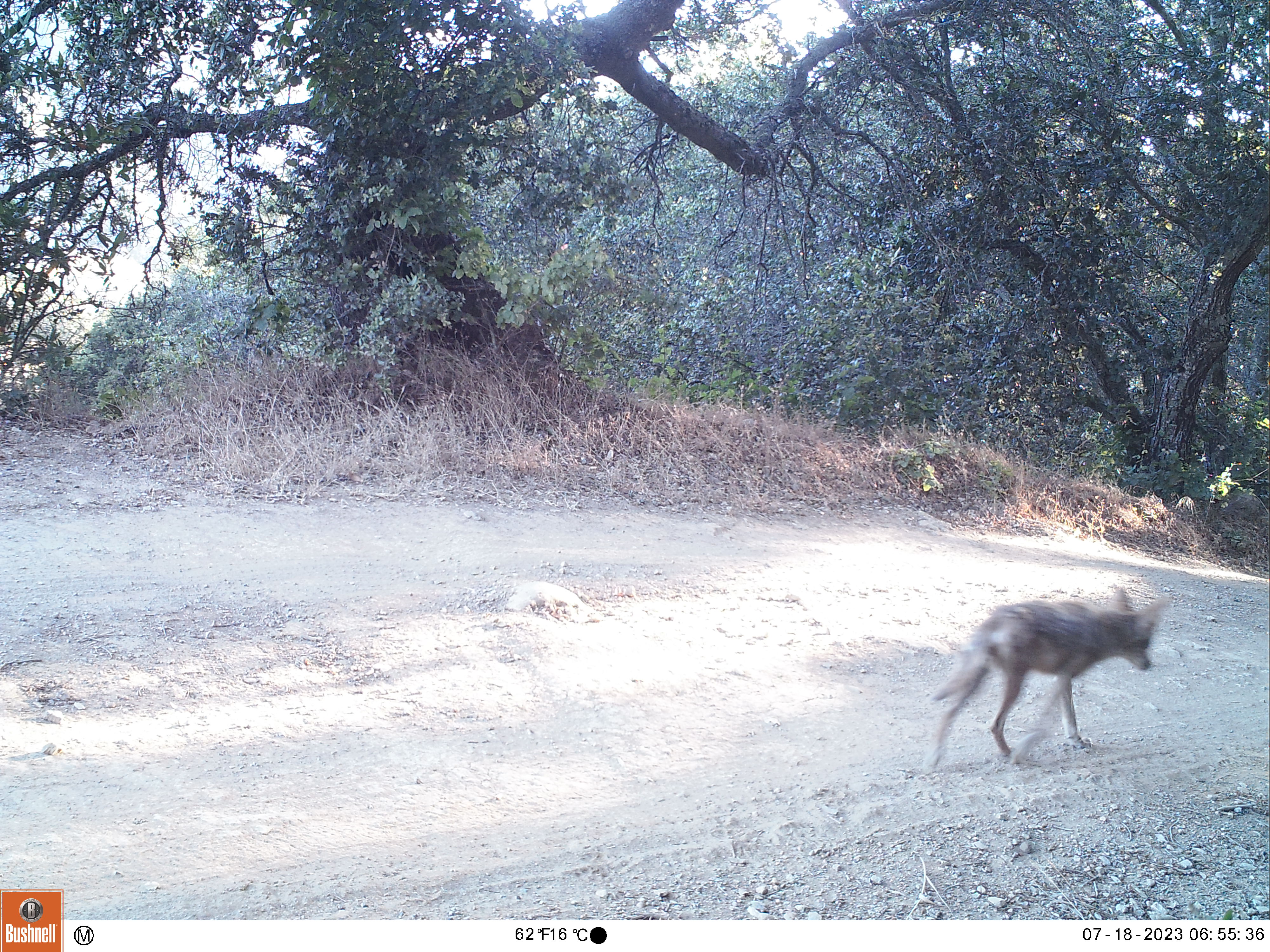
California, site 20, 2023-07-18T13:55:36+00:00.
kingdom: Animalia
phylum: Chordata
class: Mammalia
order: Carnivora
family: Canidae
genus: Canis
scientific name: Canis latrans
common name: coyote